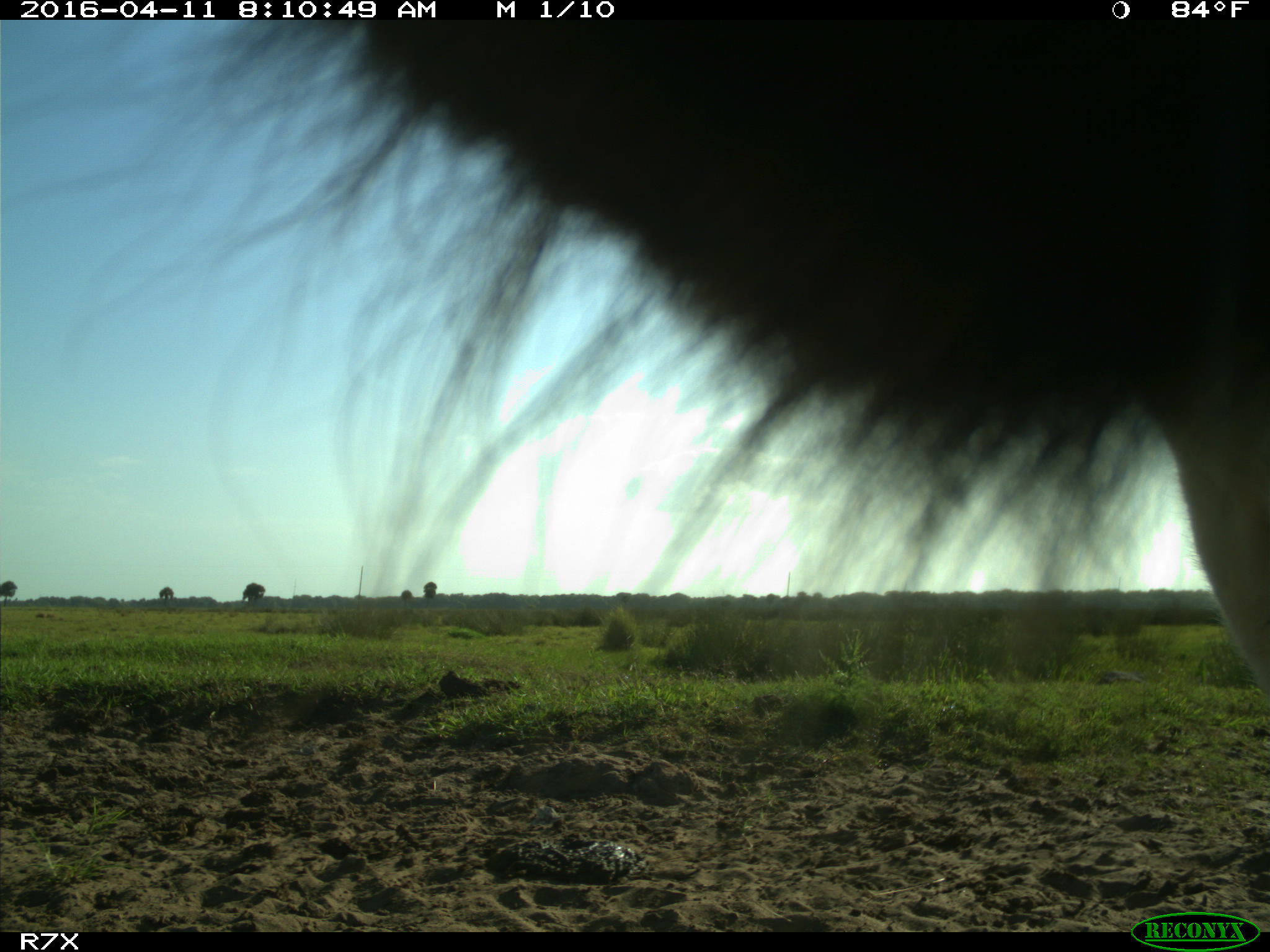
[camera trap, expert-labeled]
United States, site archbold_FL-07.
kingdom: Animalia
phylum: Chordata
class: Mammalia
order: Artiodactyla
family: Bovidae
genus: Bos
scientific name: Bos taurus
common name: domestic cow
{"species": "Bos taurus (domestic cow)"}